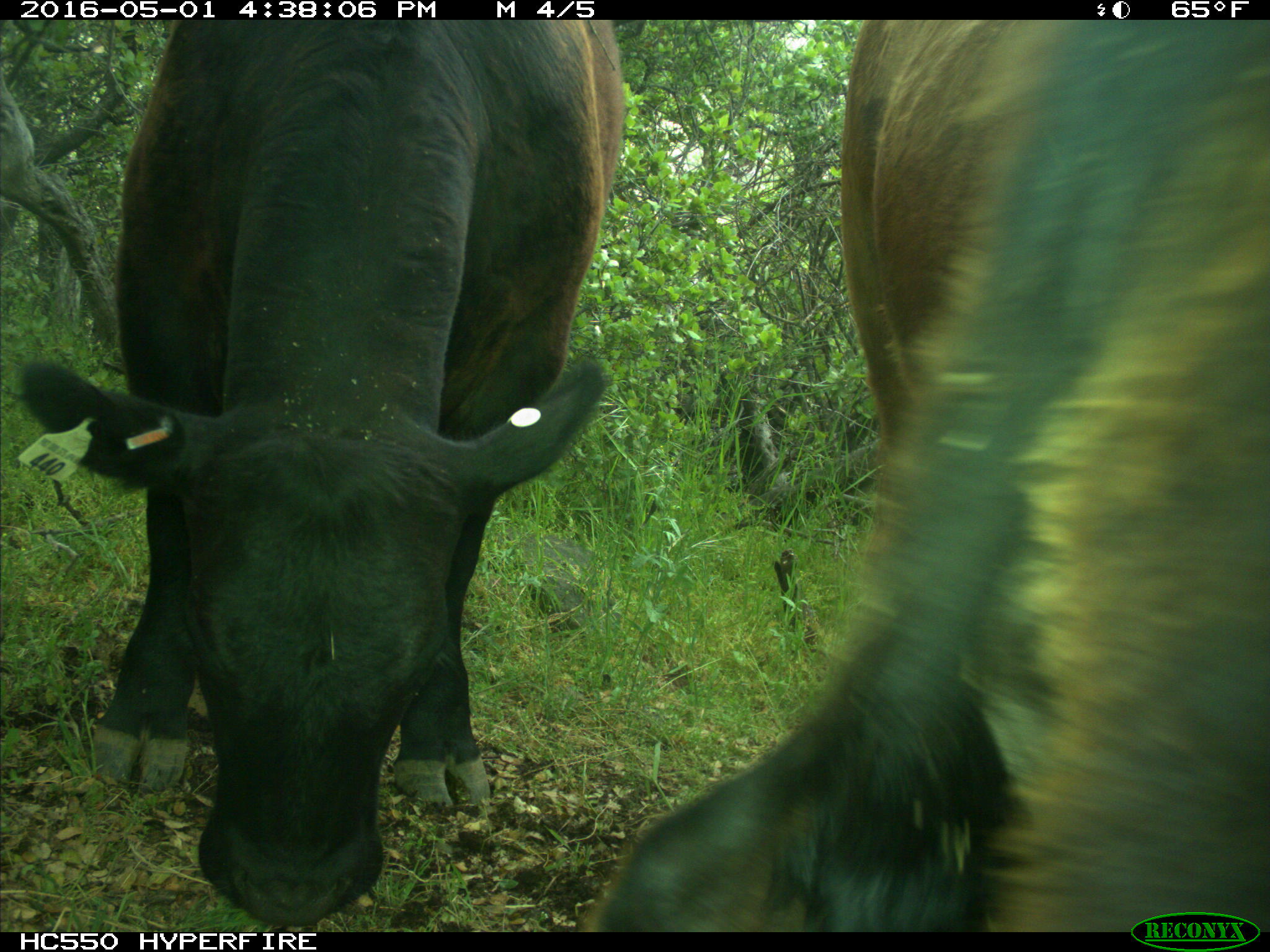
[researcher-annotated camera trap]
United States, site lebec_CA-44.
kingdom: Animalia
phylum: Chordata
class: Mammalia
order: Artiodactyla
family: Bovidae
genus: Bos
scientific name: Bos taurus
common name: domestic cow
Bos taurus (domestic cow).